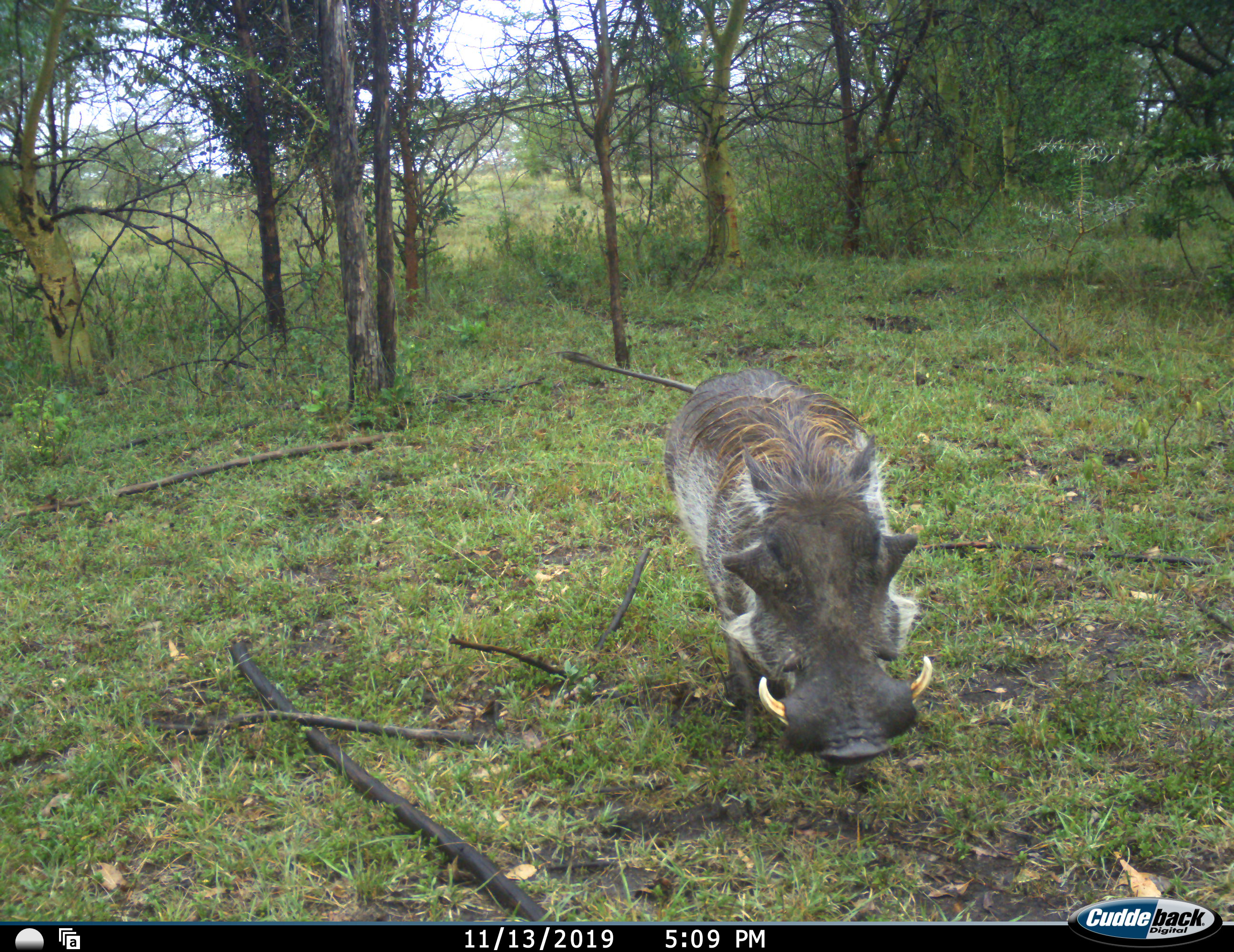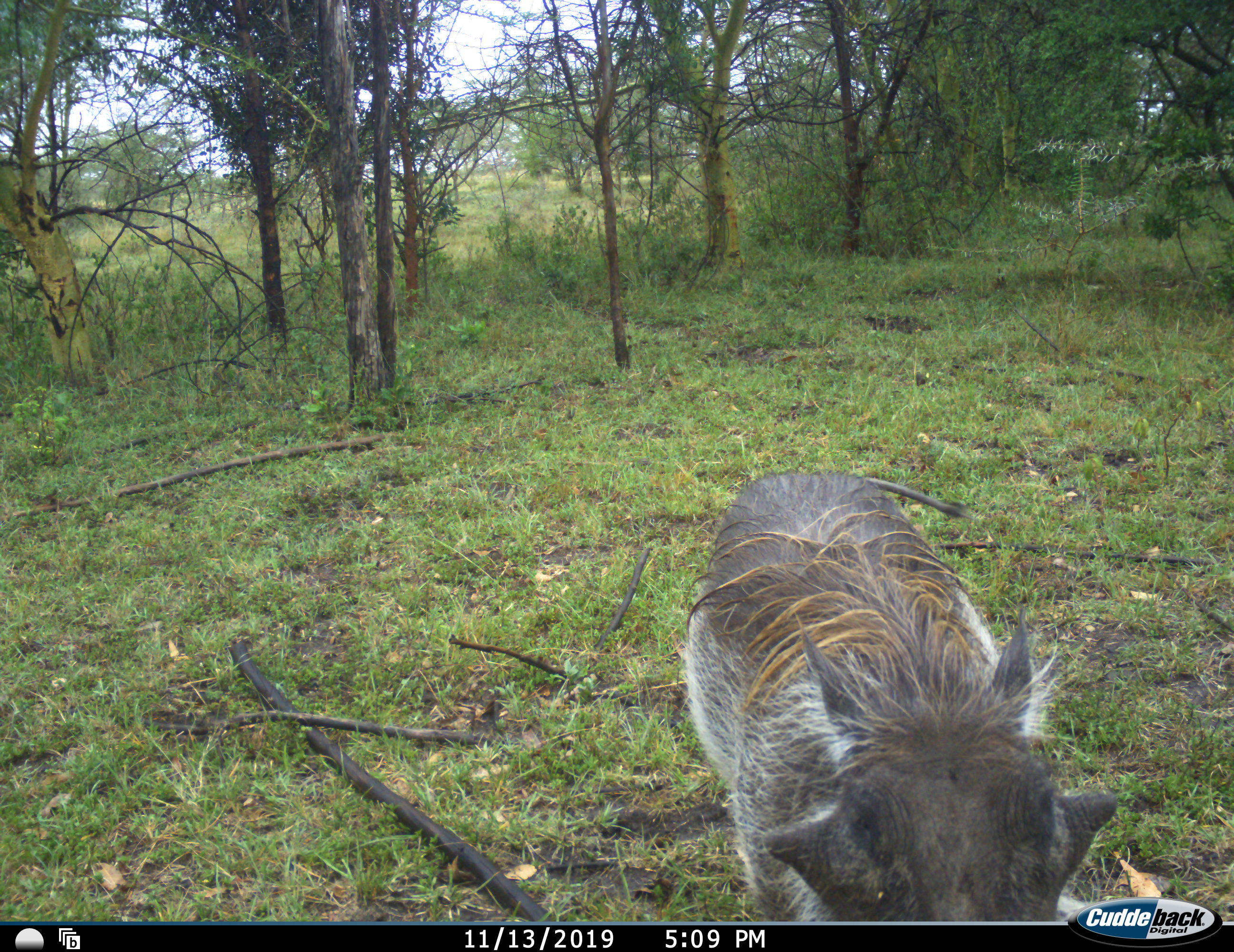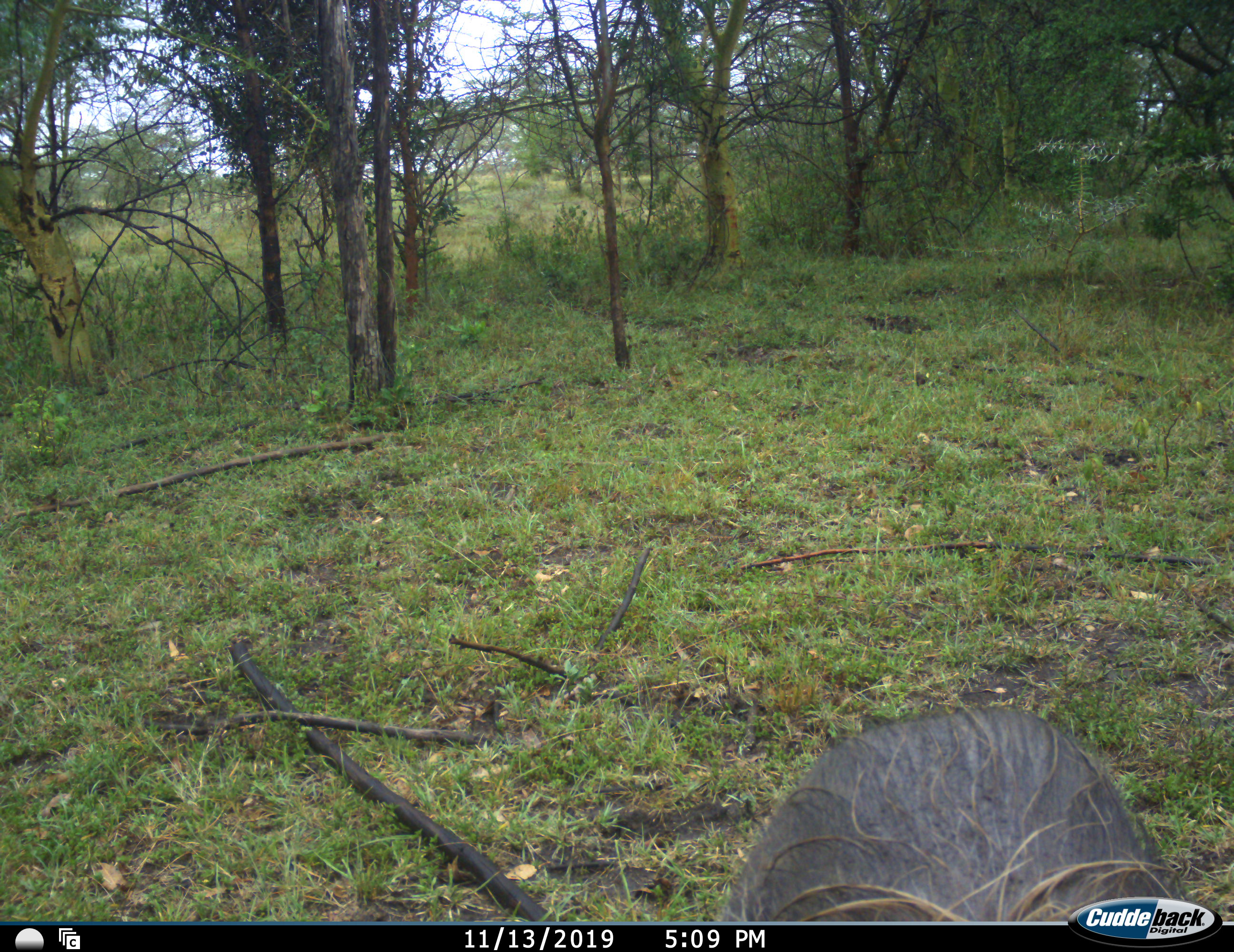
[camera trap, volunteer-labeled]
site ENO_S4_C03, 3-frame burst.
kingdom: Animalia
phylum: Chordata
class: Mammalia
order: Artiodactyla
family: Suidae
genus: Phacochoerus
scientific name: Phacochoerus africanus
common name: warthog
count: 1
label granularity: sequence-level